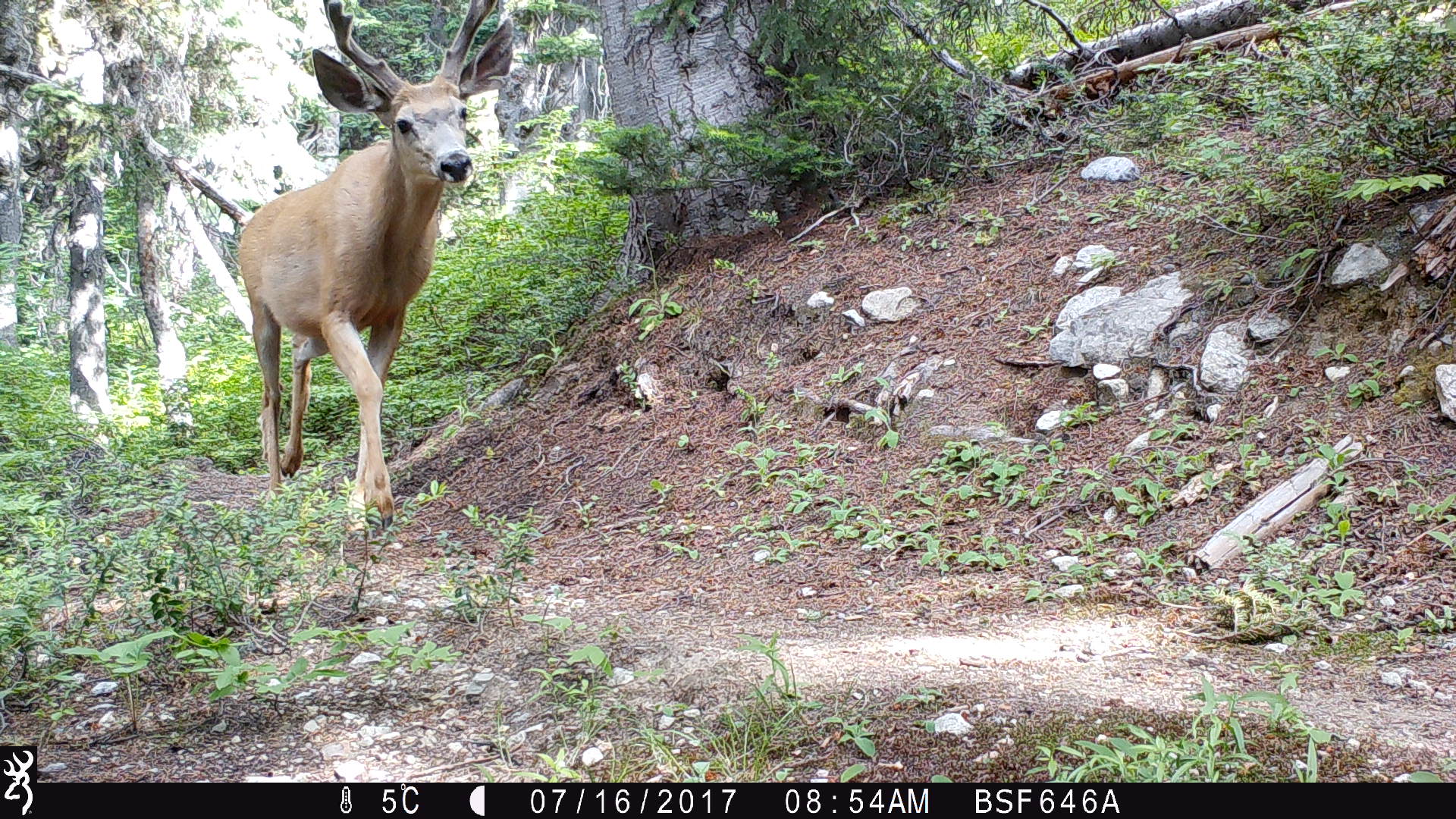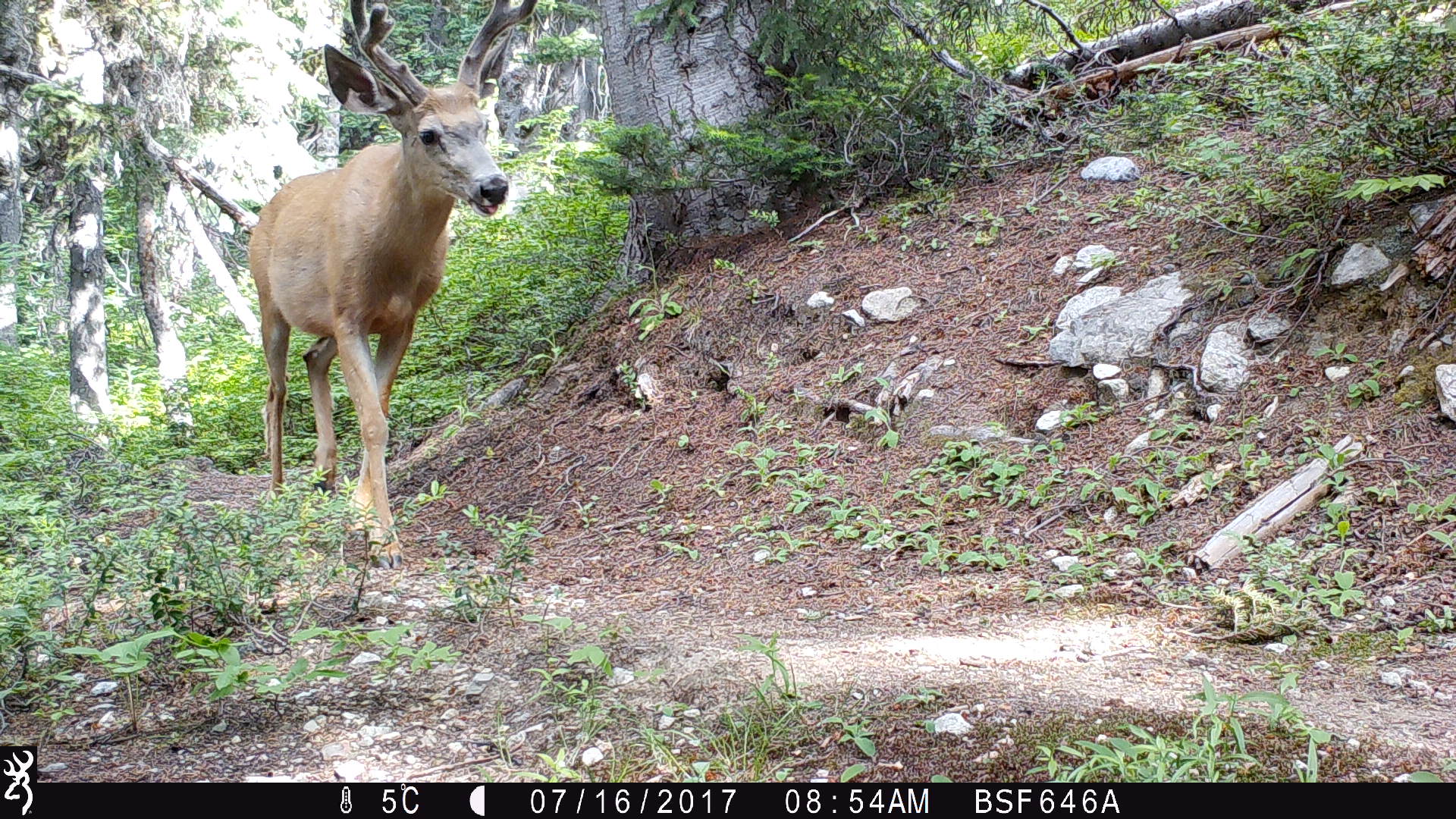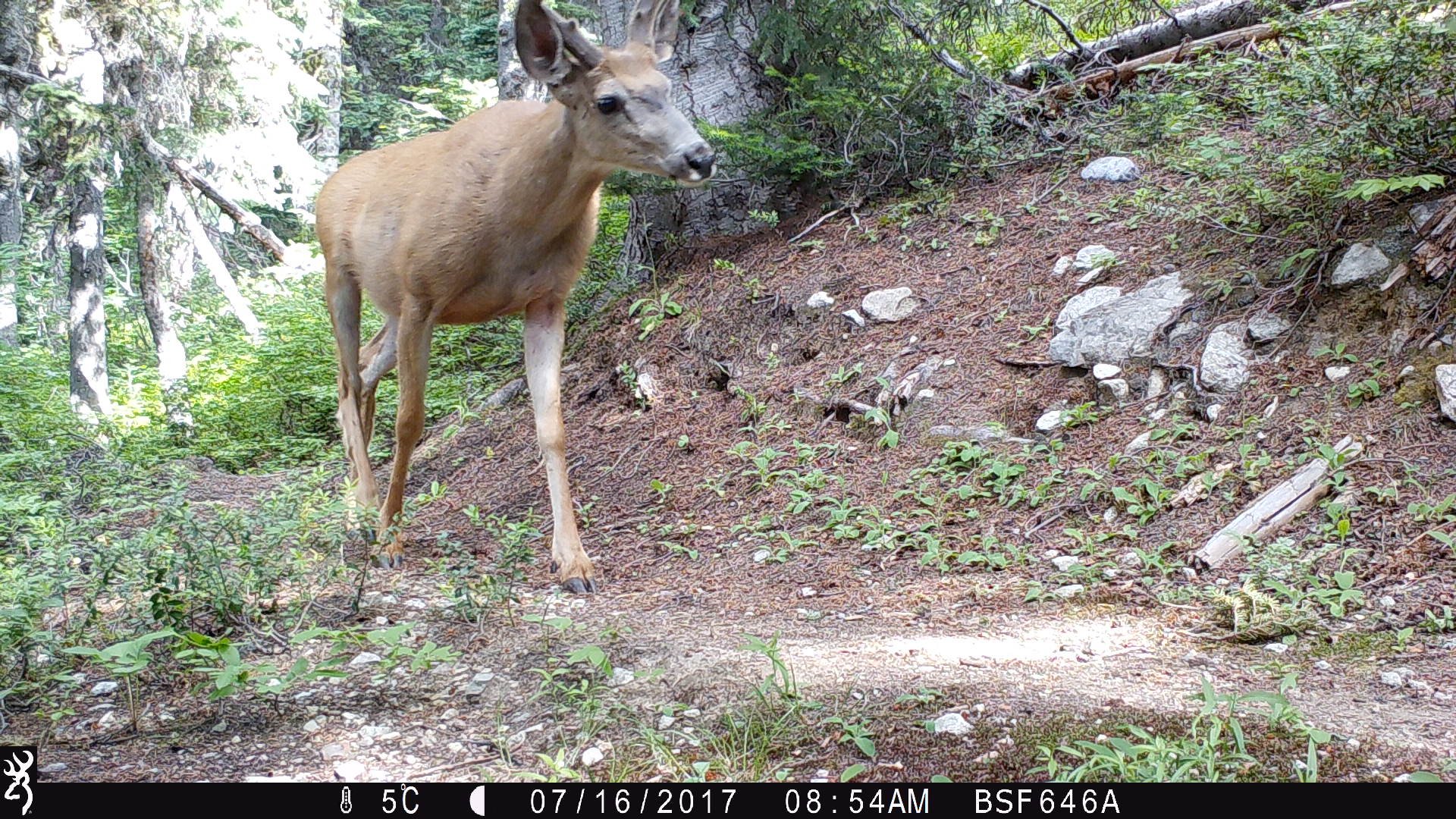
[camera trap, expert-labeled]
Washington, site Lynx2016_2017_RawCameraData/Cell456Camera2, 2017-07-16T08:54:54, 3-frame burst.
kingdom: Animalia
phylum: Chordata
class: Mammalia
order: Artiodactyla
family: Cervidae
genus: Odocoileus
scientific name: Odocoileus hemionus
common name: mule deer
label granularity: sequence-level